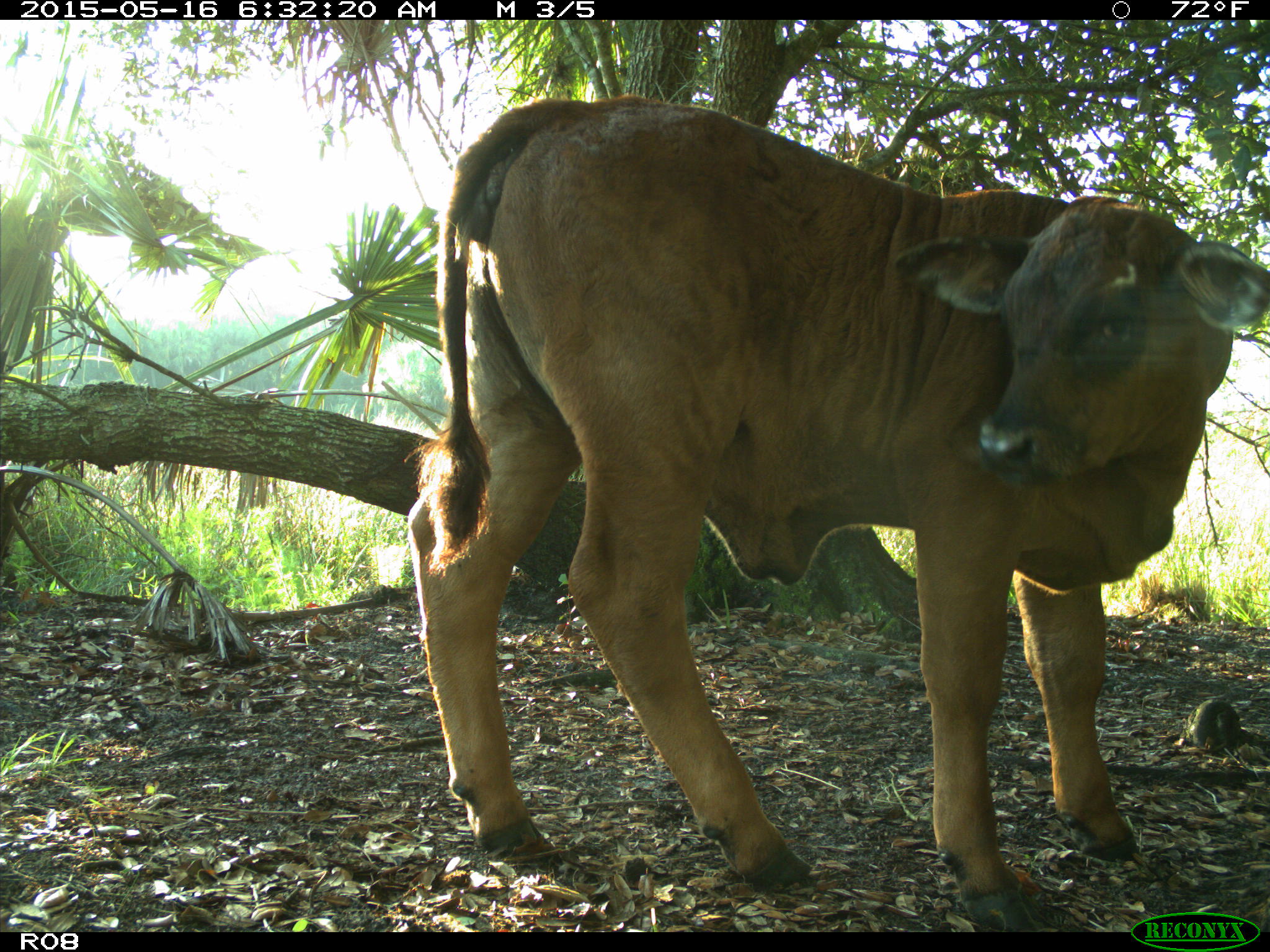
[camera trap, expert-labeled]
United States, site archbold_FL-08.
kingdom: Animalia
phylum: Chordata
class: Mammalia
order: Artiodactyla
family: Bovidae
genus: Bos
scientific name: Bos taurus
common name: domestic cow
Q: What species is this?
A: Bos taurus (domestic cow).